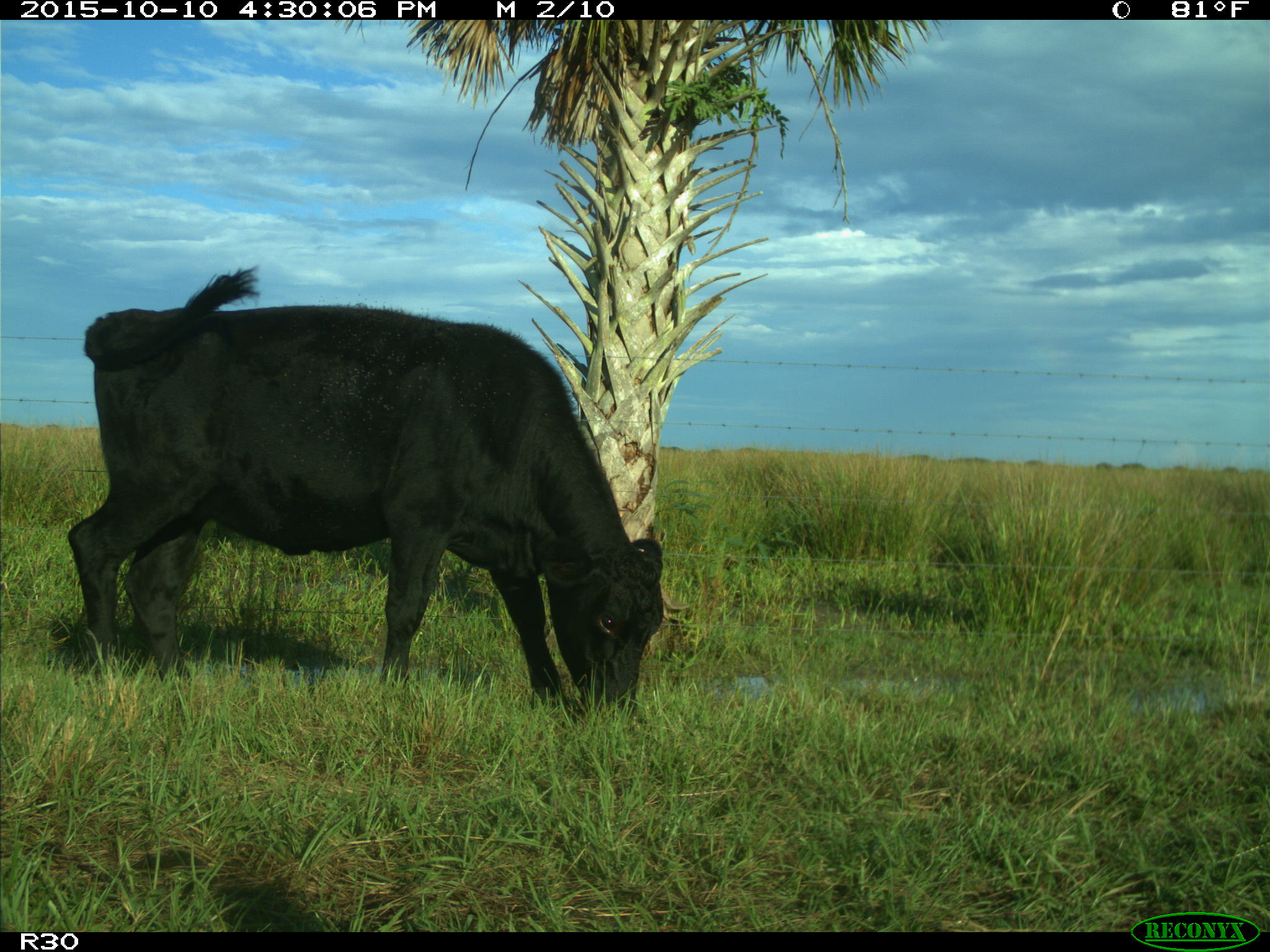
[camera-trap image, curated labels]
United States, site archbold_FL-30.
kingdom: Animalia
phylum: Chordata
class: Mammalia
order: Artiodactyla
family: Bovidae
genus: Bos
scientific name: Bos taurus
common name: domestic cow